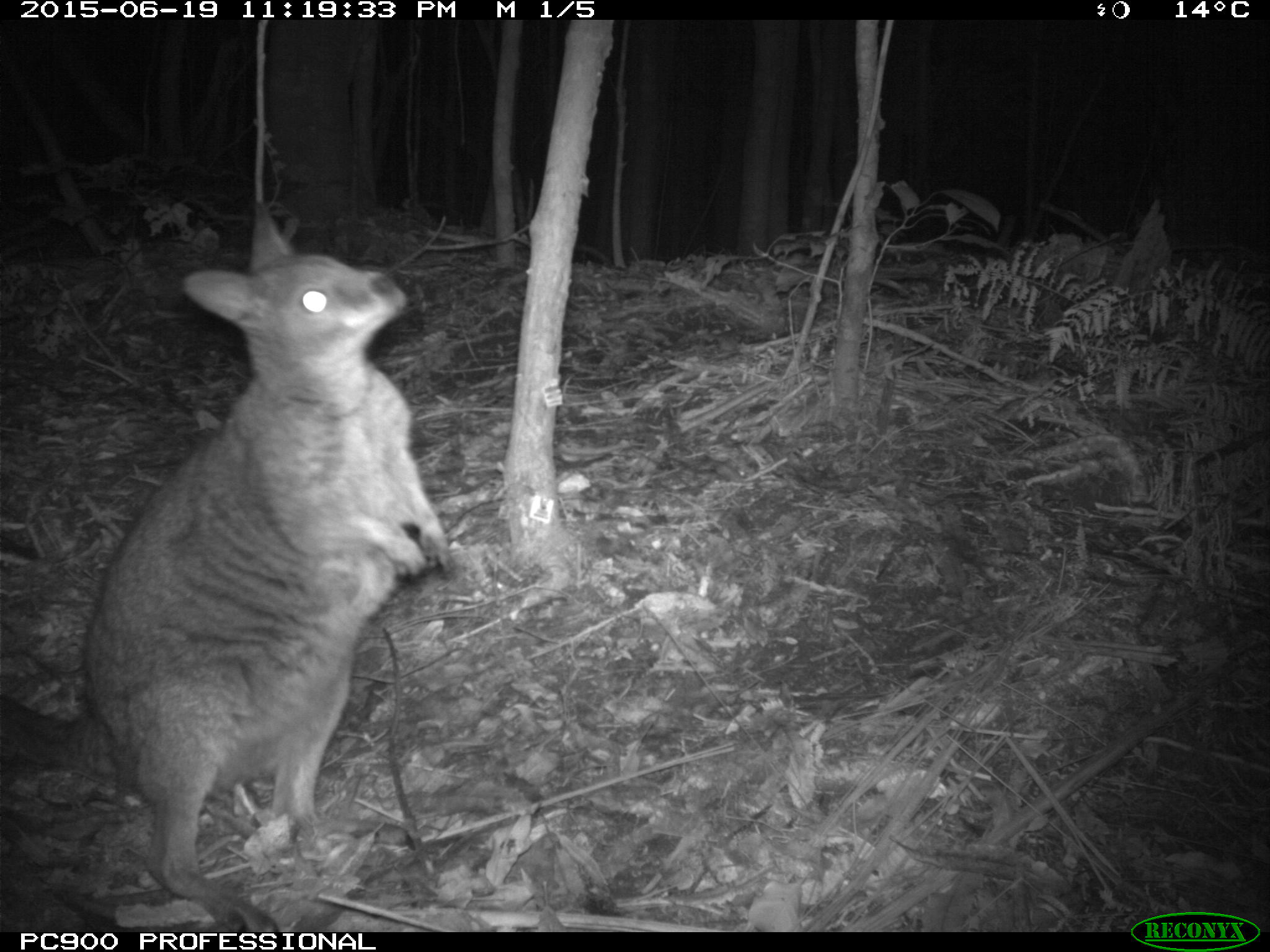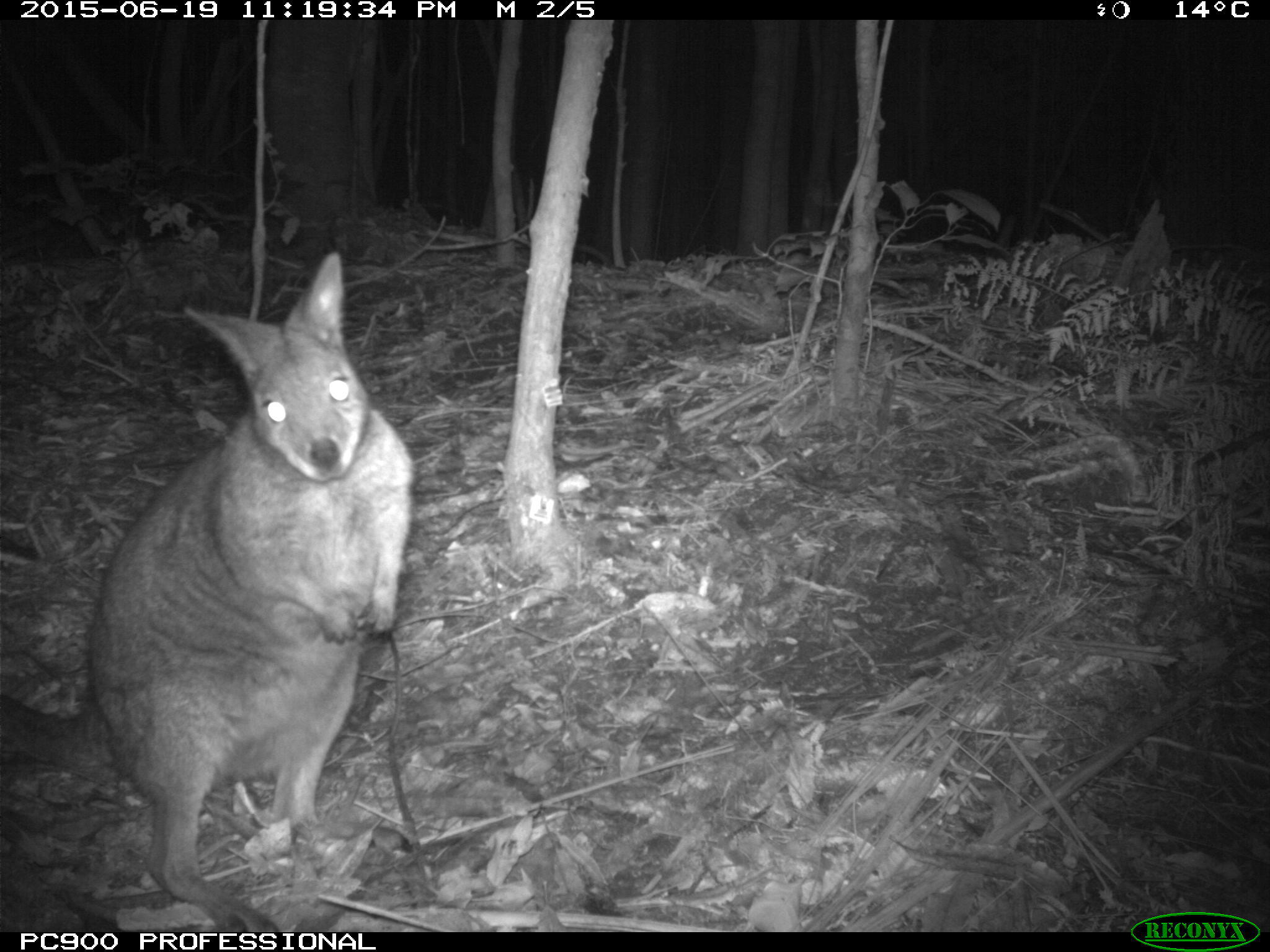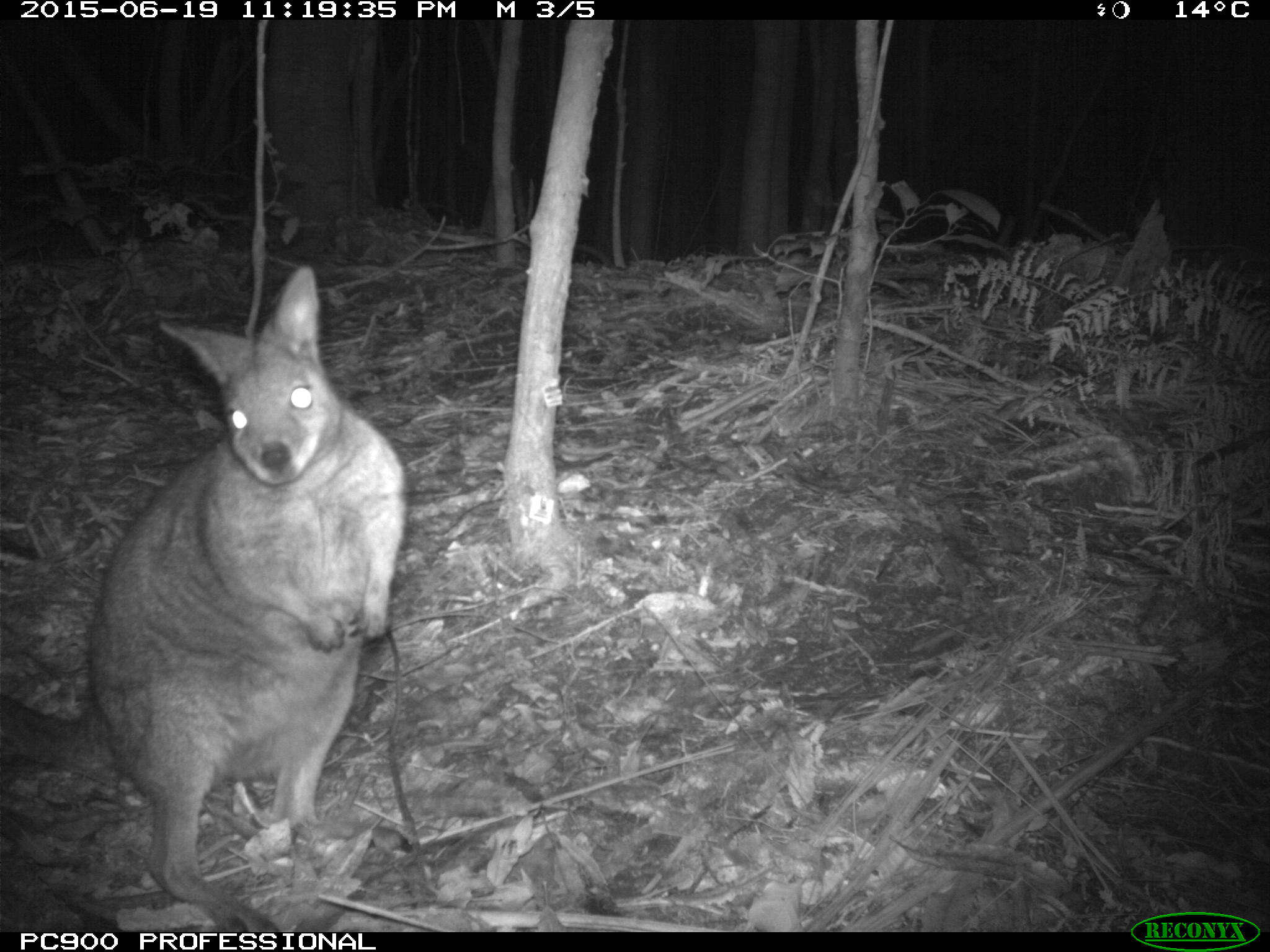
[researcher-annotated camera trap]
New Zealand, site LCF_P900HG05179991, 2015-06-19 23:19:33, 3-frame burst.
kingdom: Animalia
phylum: Chordata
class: Mammalia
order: Diprotodontia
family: Macropodidae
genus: Notamacropus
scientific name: Notamacropus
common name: wallaby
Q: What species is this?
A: Wallaby (Notamacropus).